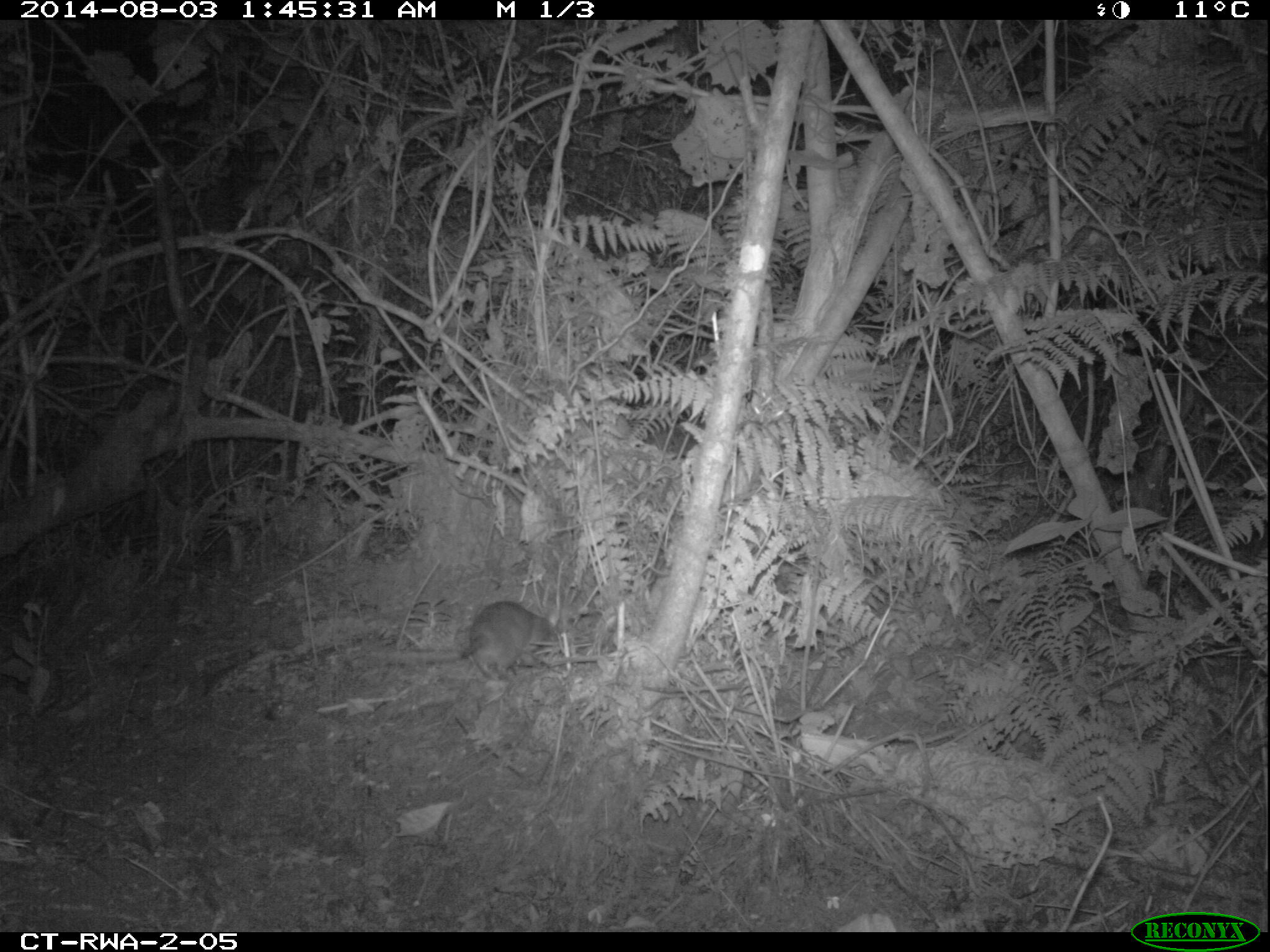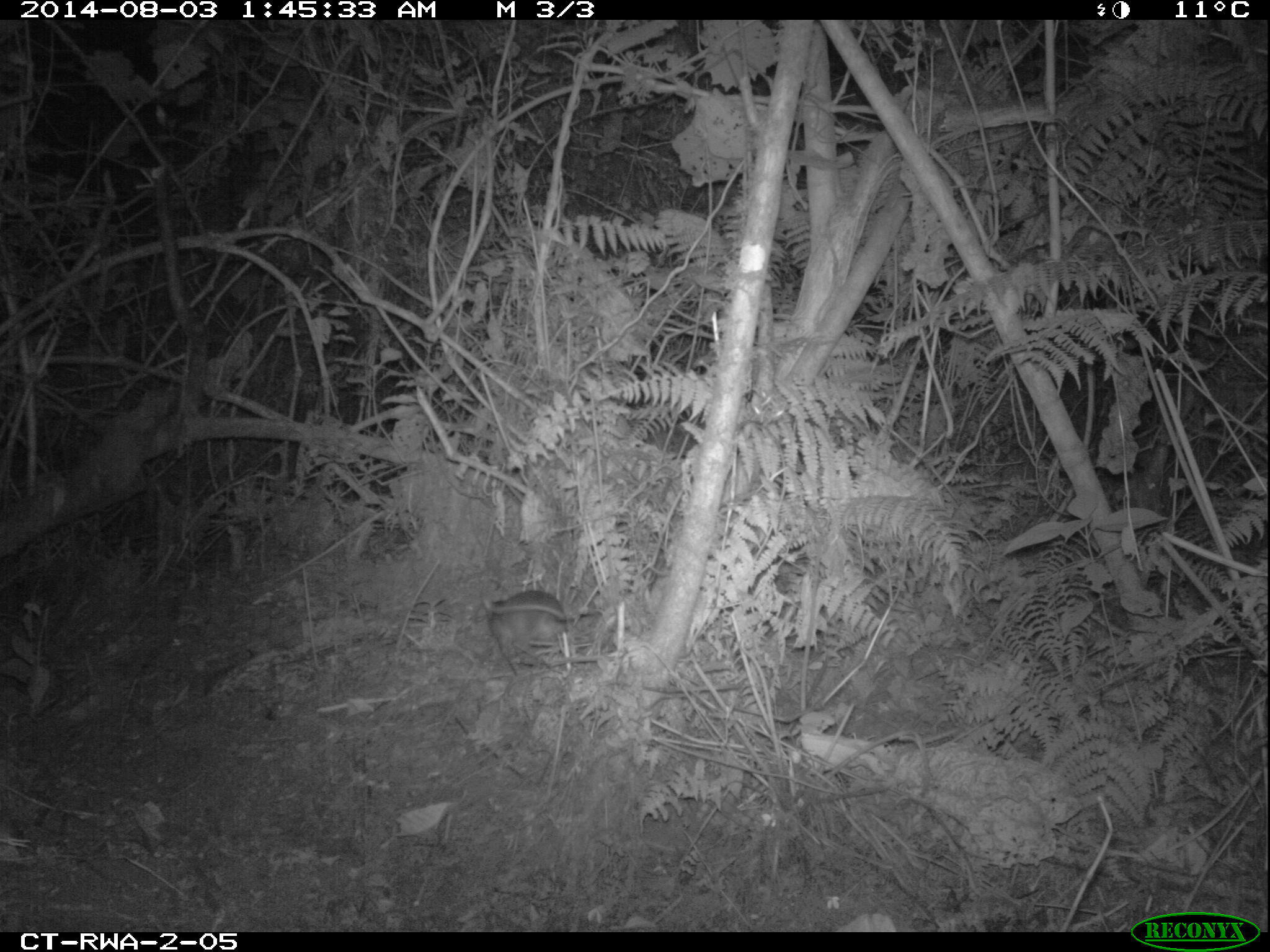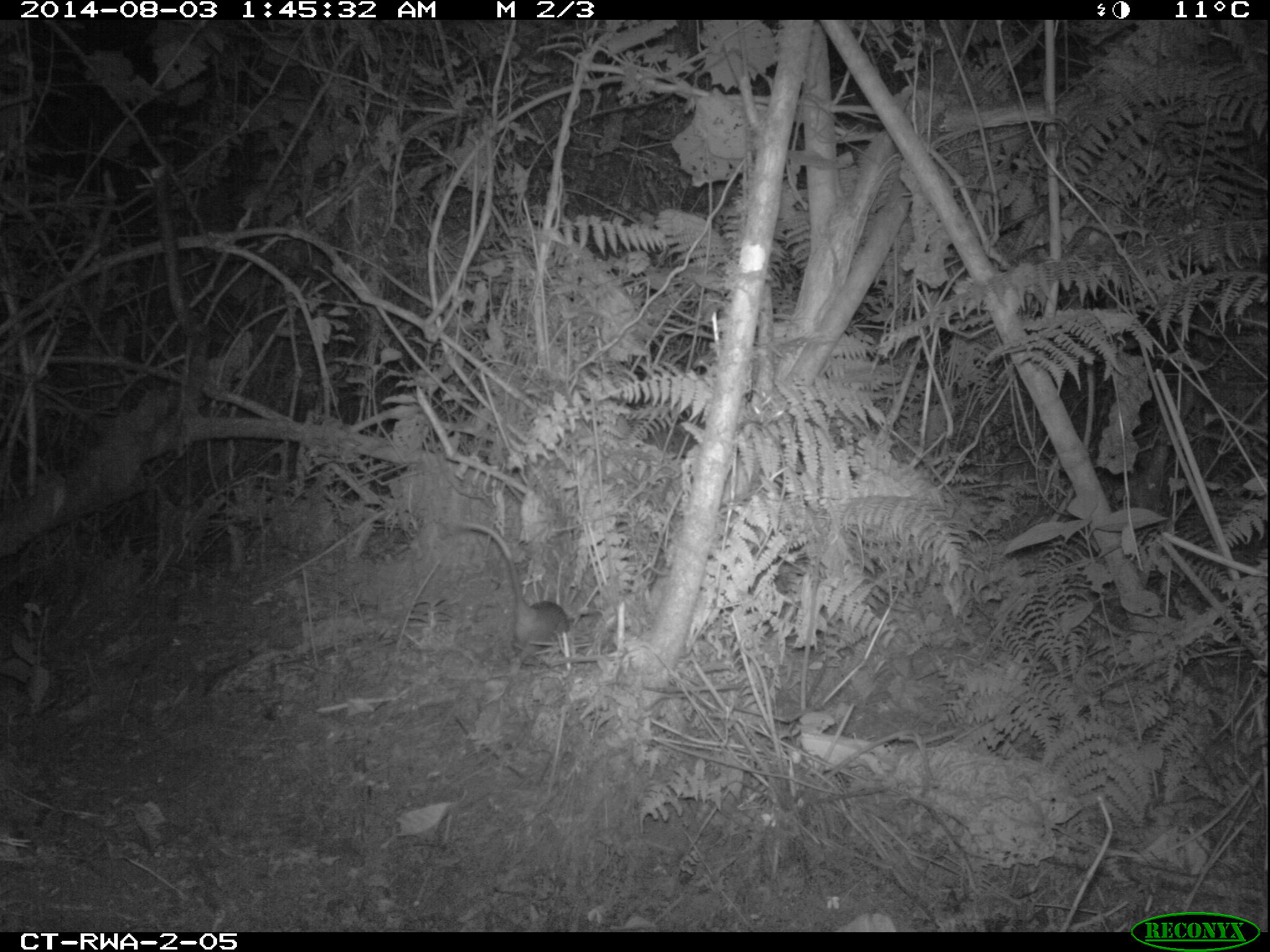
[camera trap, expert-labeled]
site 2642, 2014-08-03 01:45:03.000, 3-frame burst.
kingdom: Animalia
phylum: Chordata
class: Mammalia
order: Rodentia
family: Nesomyidae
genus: Cricetomys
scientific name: Cricetomys gambianus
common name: african giant pouched rat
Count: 1.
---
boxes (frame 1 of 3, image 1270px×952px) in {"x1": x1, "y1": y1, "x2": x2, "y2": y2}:
cricetomys gambianus: {"x1": 367, "y1": 600, "x2": 574, "y2": 681}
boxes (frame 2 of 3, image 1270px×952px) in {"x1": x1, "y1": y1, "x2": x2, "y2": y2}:
cricetomys gambianus: {"x1": 482, "y1": 590, "x2": 576, "y2": 679}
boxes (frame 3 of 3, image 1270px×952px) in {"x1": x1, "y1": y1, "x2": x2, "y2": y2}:
cricetomys gambianus: {"x1": 454, "y1": 516, "x2": 569, "y2": 676}